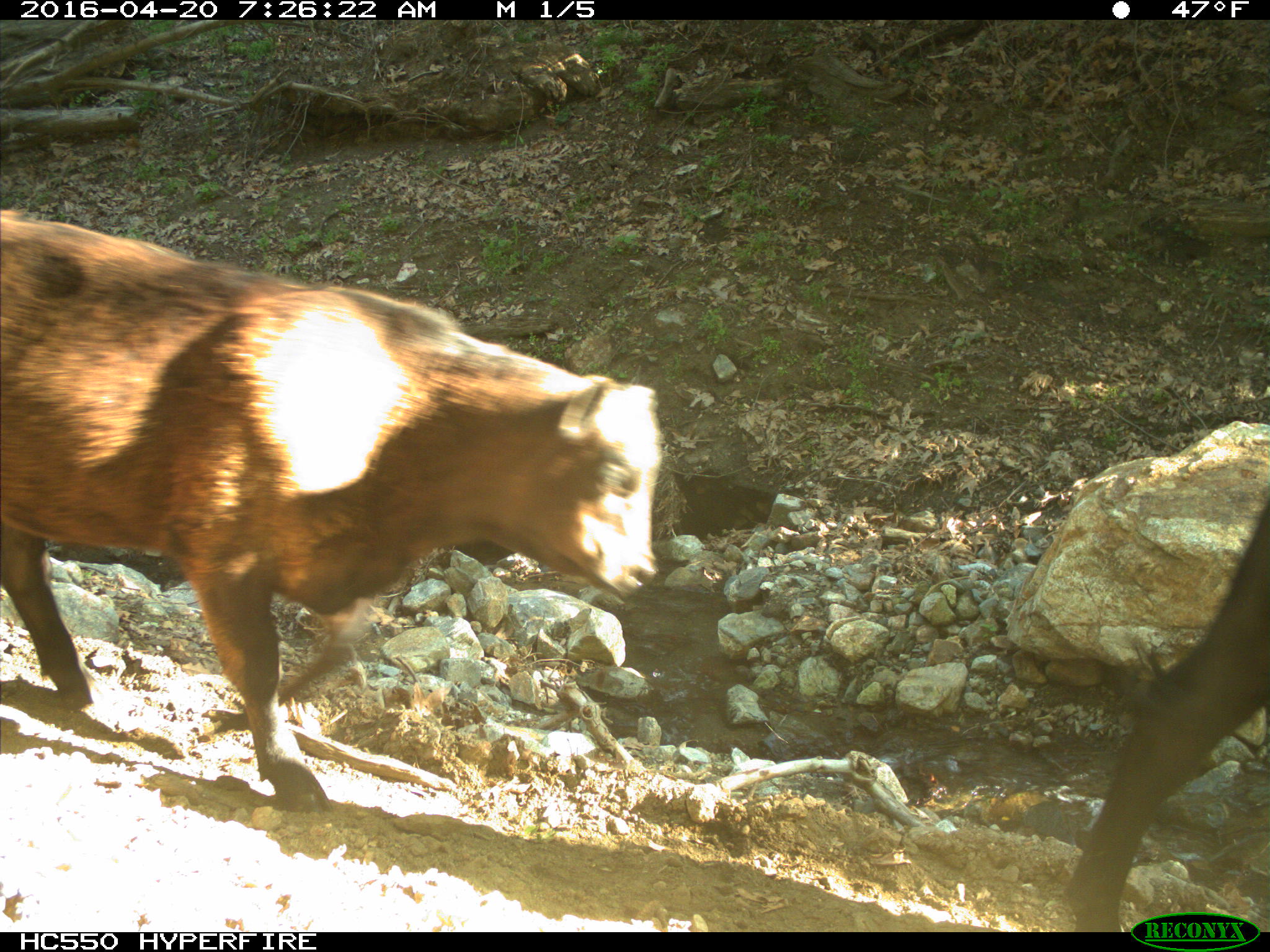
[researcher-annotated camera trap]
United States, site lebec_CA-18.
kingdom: Animalia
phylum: Chordata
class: Mammalia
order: Artiodactyla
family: Bovidae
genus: Bos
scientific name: Bos taurus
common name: domestic cow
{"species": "Bos taurus (domestic cow)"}